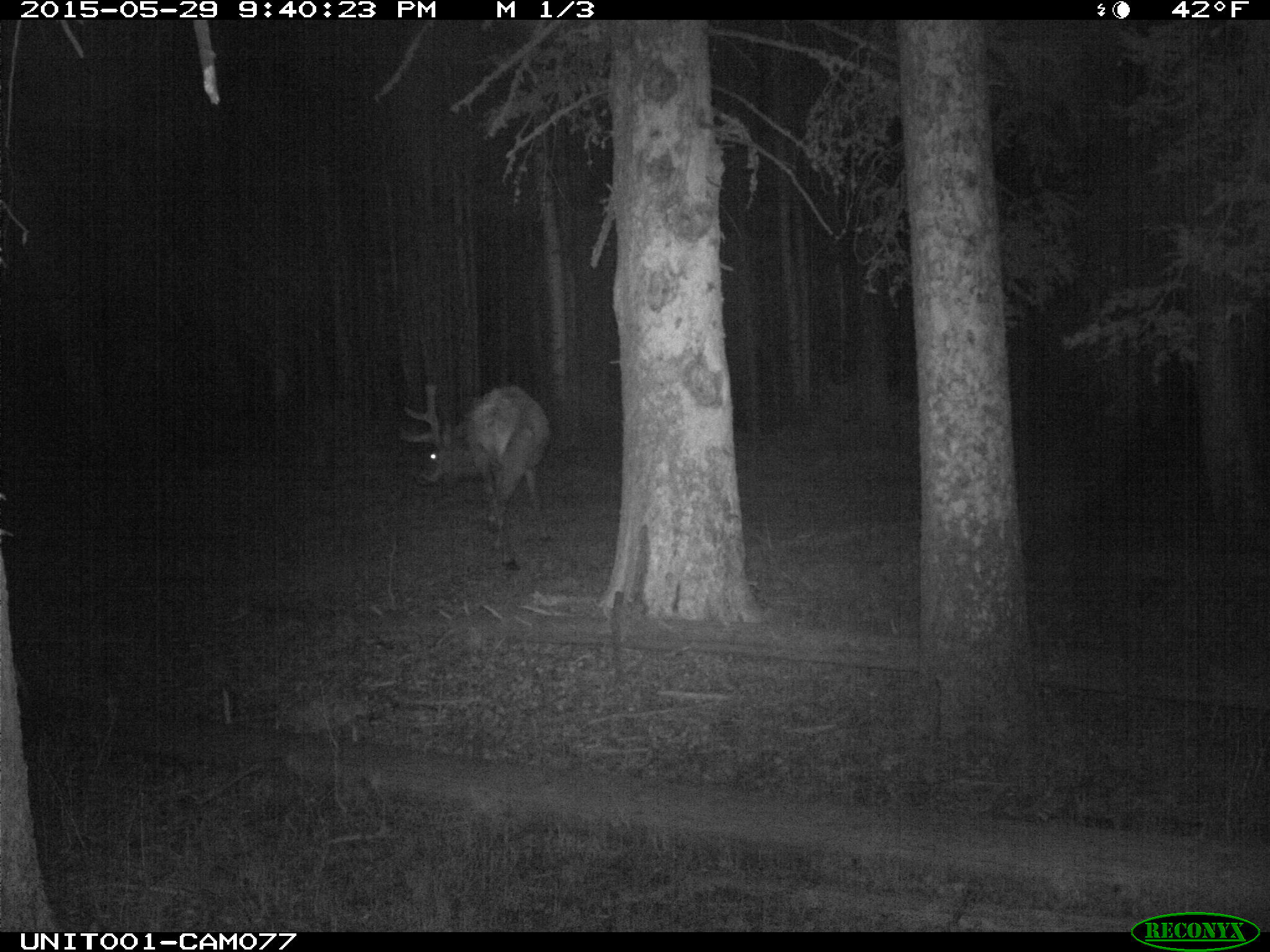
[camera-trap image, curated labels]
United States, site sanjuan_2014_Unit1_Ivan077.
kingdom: Animalia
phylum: Chordata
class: Mammalia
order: Artiodactyla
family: Cervidae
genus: Cervus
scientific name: Cervus elaphus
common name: red deer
Cervus elaphus (red deer).